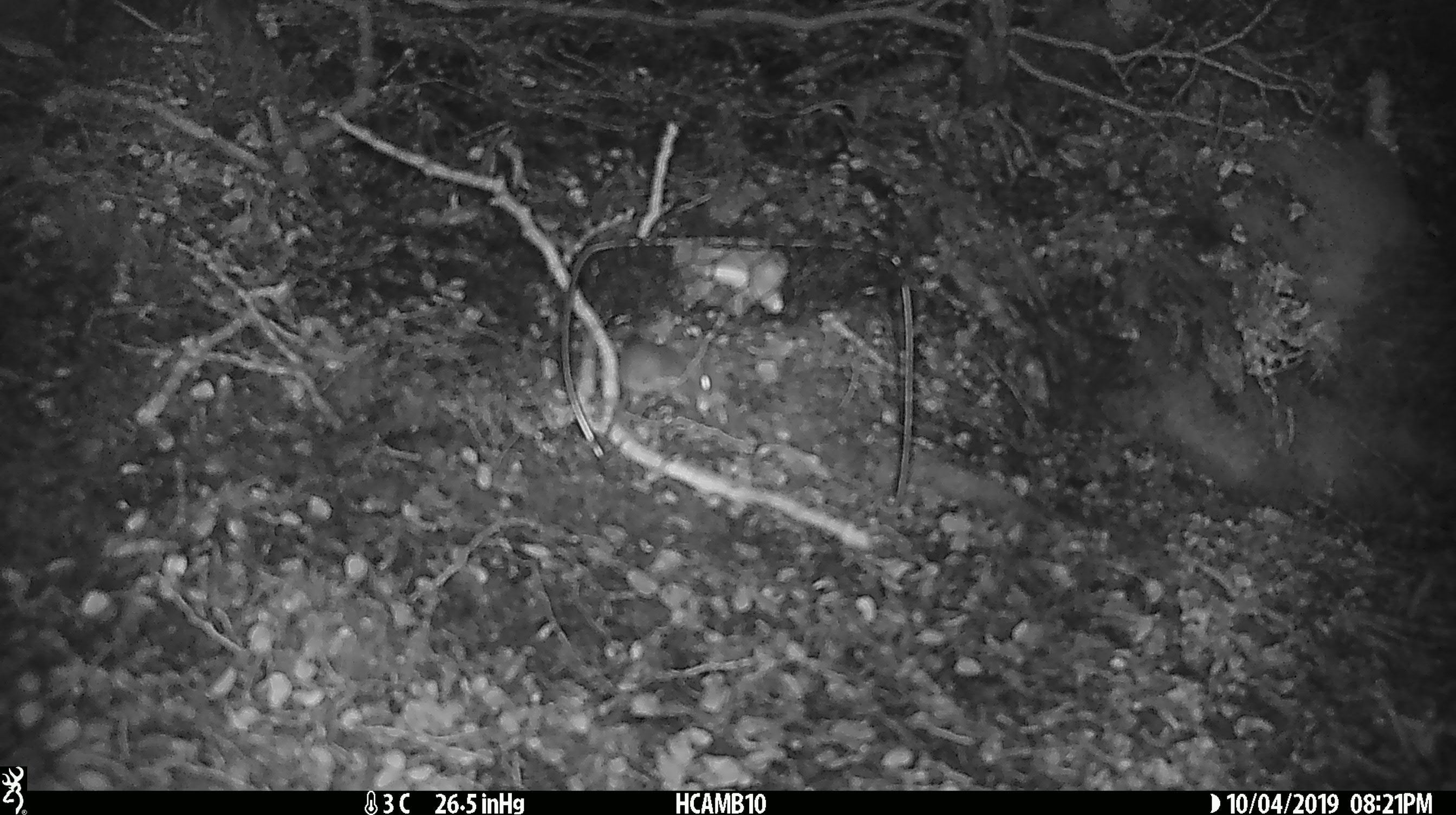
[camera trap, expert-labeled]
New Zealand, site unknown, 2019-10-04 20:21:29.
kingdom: Animalia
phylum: Chordata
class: Mammalia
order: Rodentia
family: Muridae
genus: Mus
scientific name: Mus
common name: mouse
Mouse (Mus).